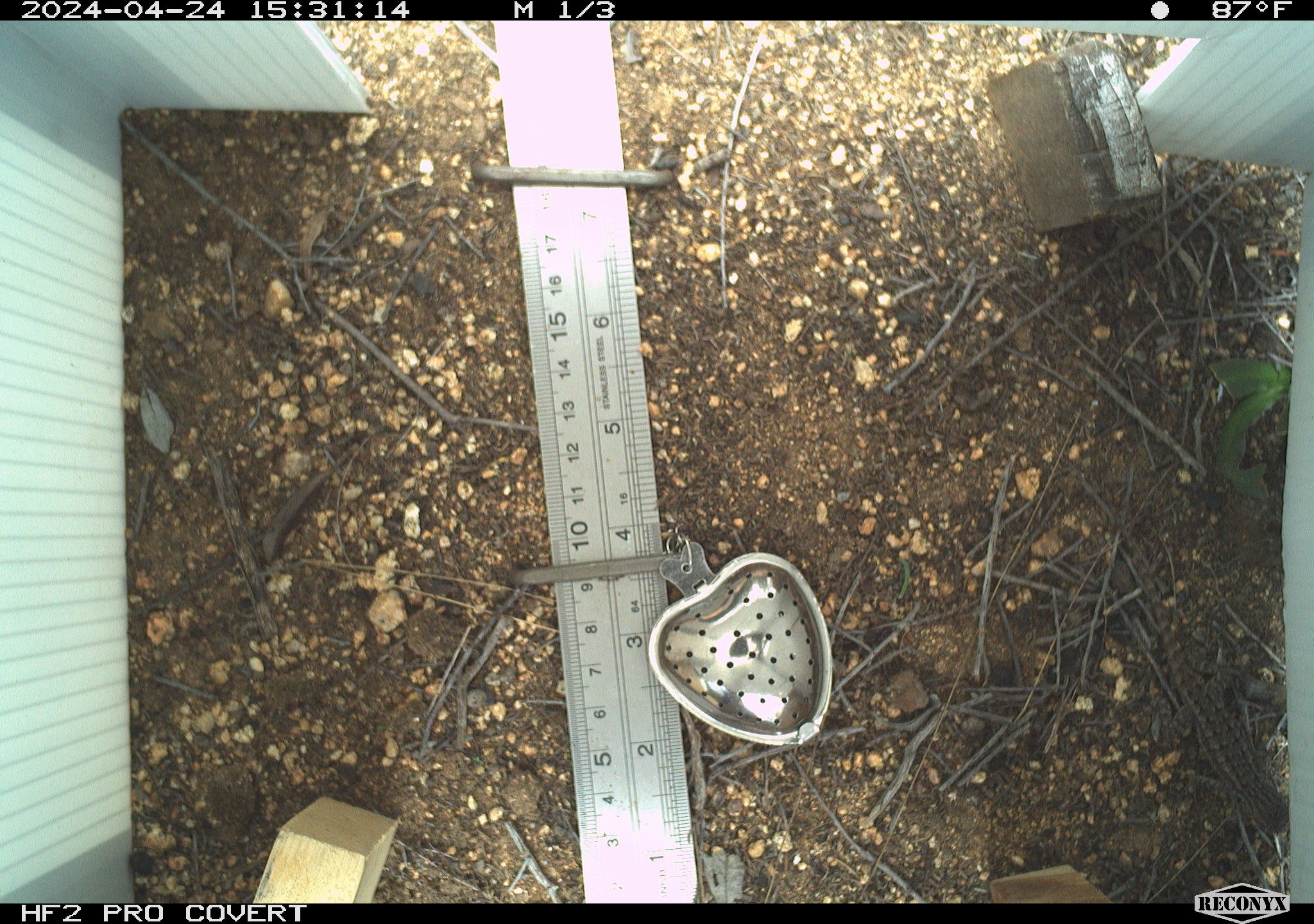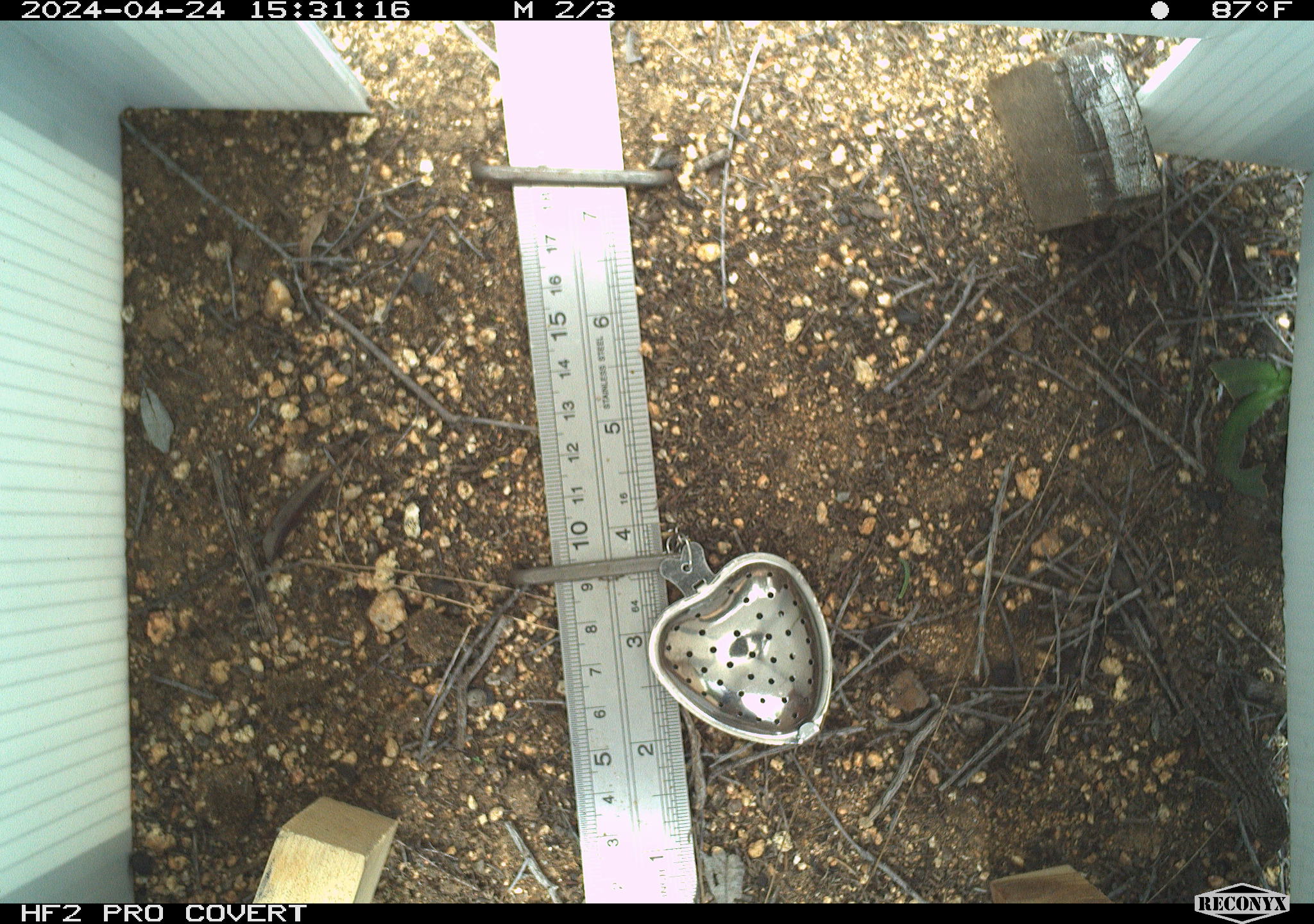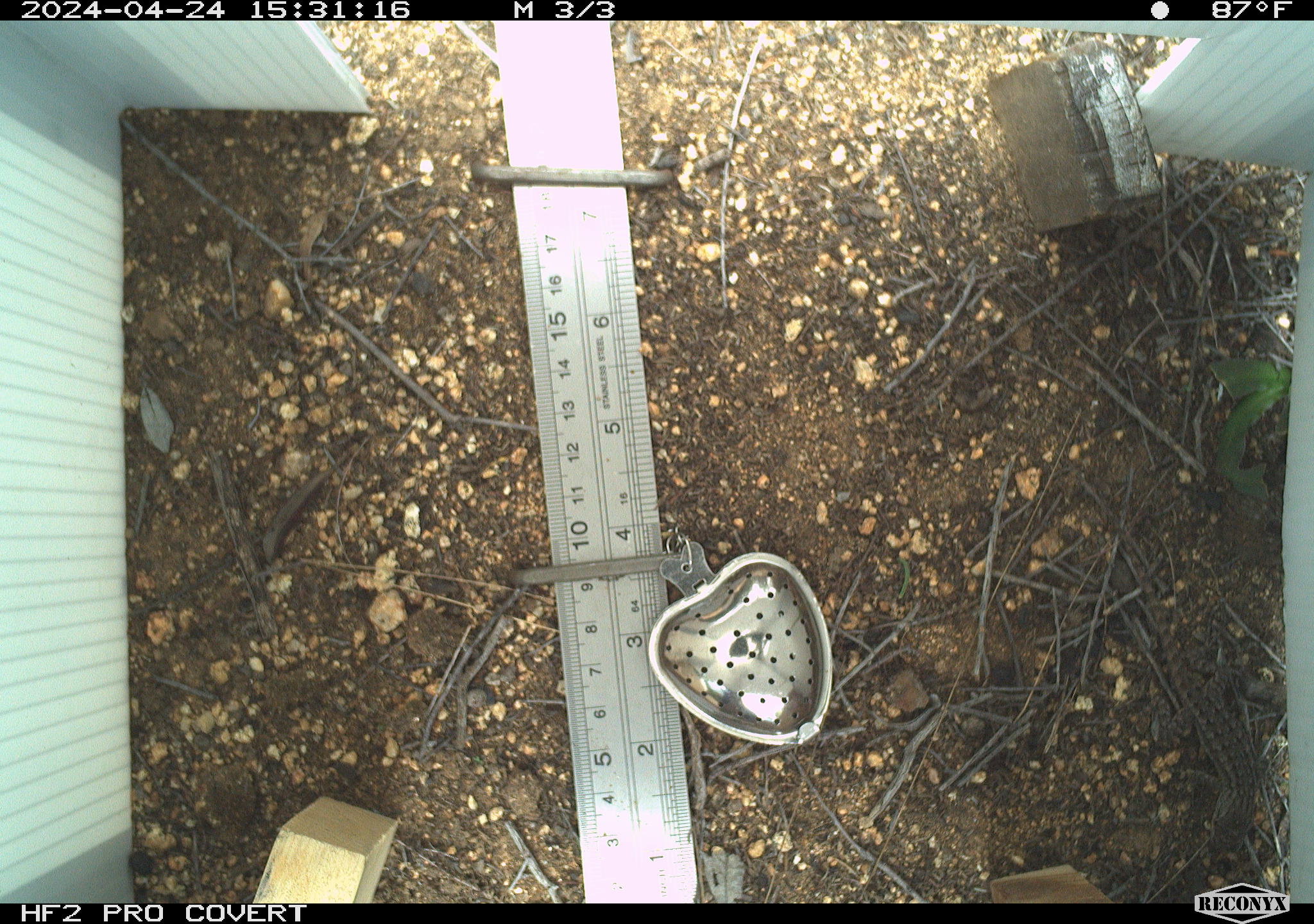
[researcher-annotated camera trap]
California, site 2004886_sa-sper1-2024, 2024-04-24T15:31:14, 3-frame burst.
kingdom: Animalia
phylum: Chordata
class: Reptilia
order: Squamata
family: Phrynosomatidae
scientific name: Phrynosomatidae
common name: phrynosomatid lizards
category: phrynosomatidae family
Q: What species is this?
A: Phrynosomatidae family (phrynosomatid lizards) (Phrynosomatidae).